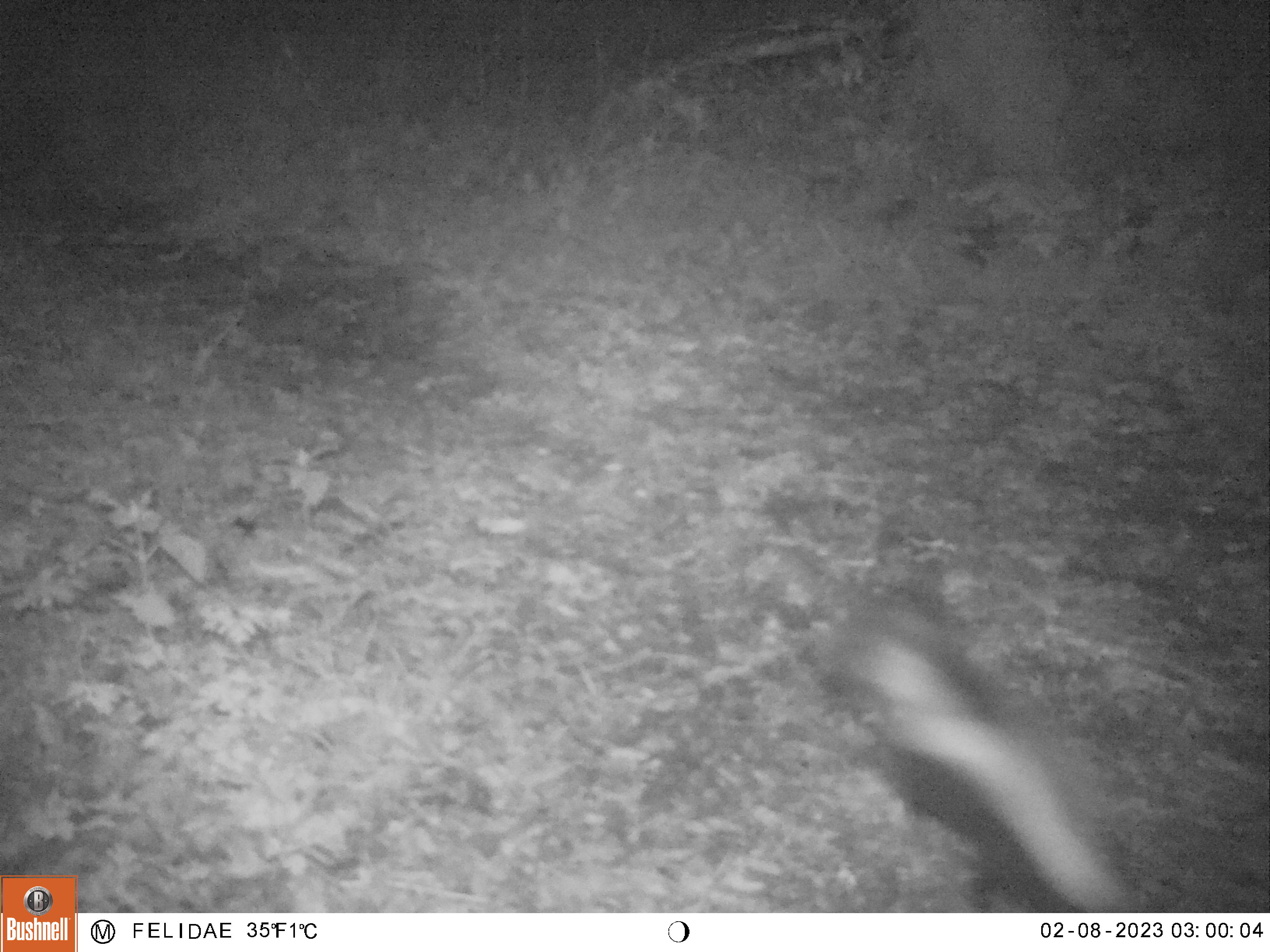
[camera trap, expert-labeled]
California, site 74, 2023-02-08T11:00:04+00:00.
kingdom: Animalia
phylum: Chordata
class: Mammalia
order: Carnivora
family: Mephitidae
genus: Mephitis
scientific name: Mephitis mephitis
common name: striped skunk